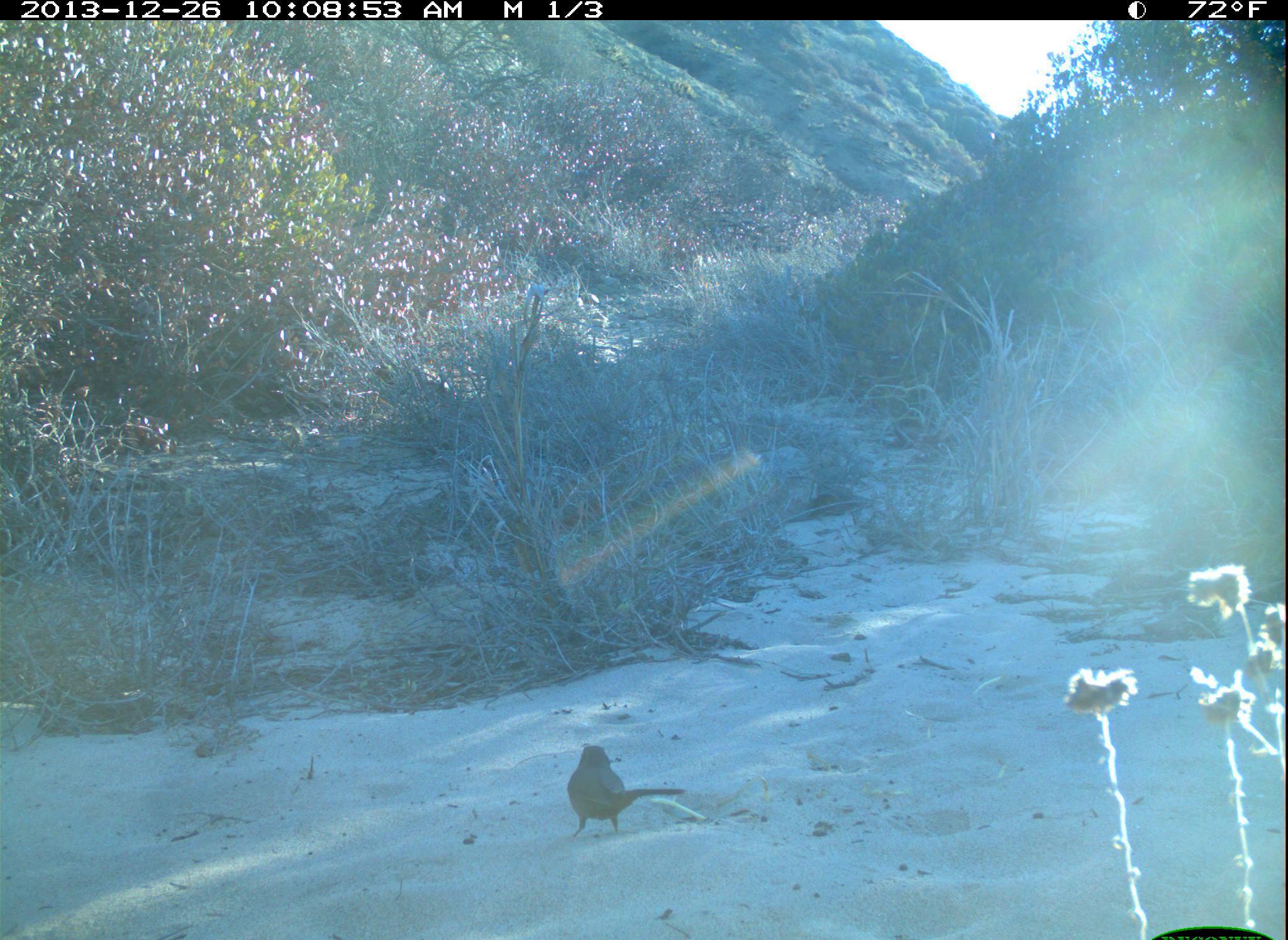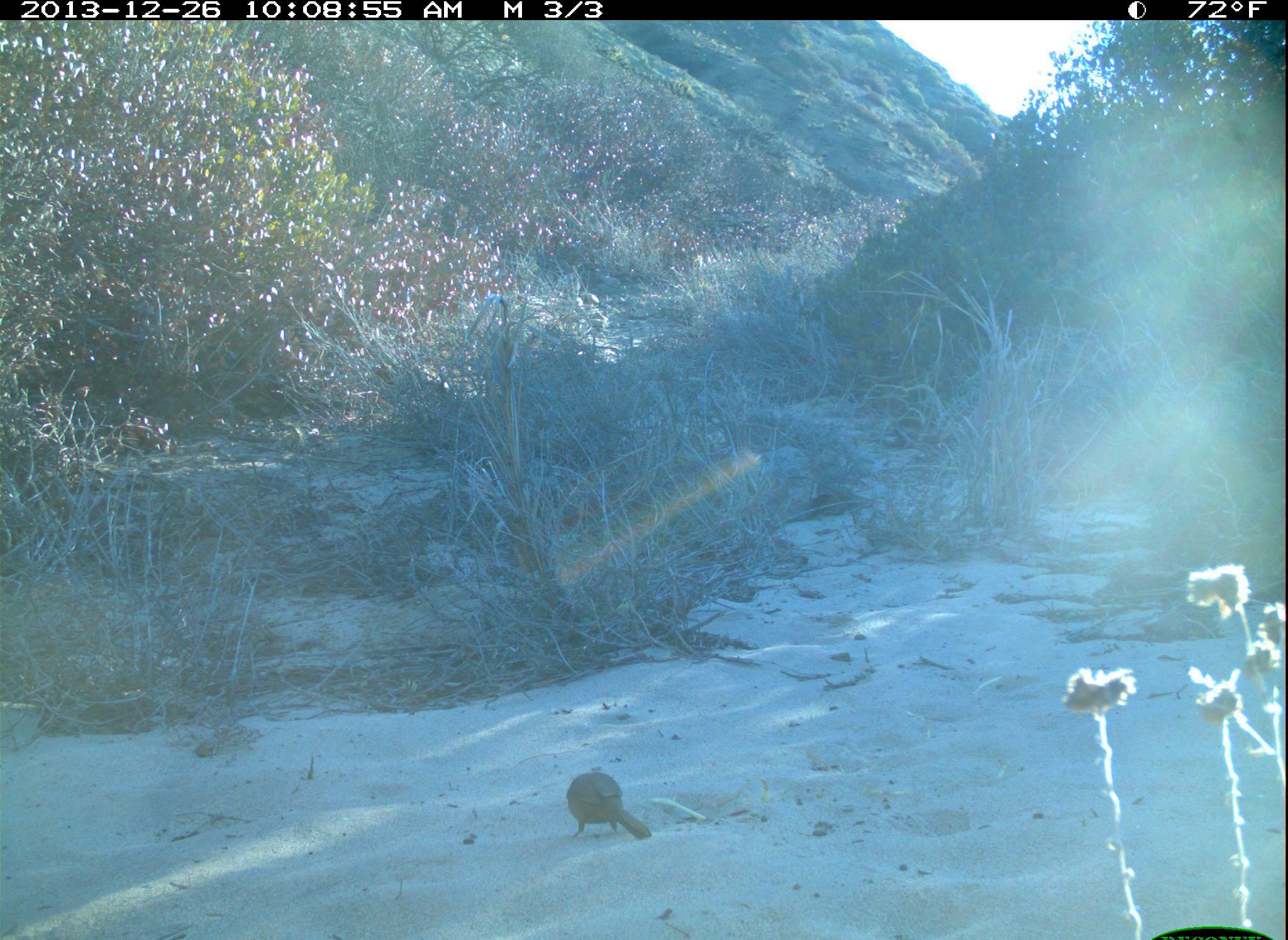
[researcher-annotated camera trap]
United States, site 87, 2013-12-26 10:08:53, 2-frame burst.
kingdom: Animalia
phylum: Chordata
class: Aves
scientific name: Aves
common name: bird